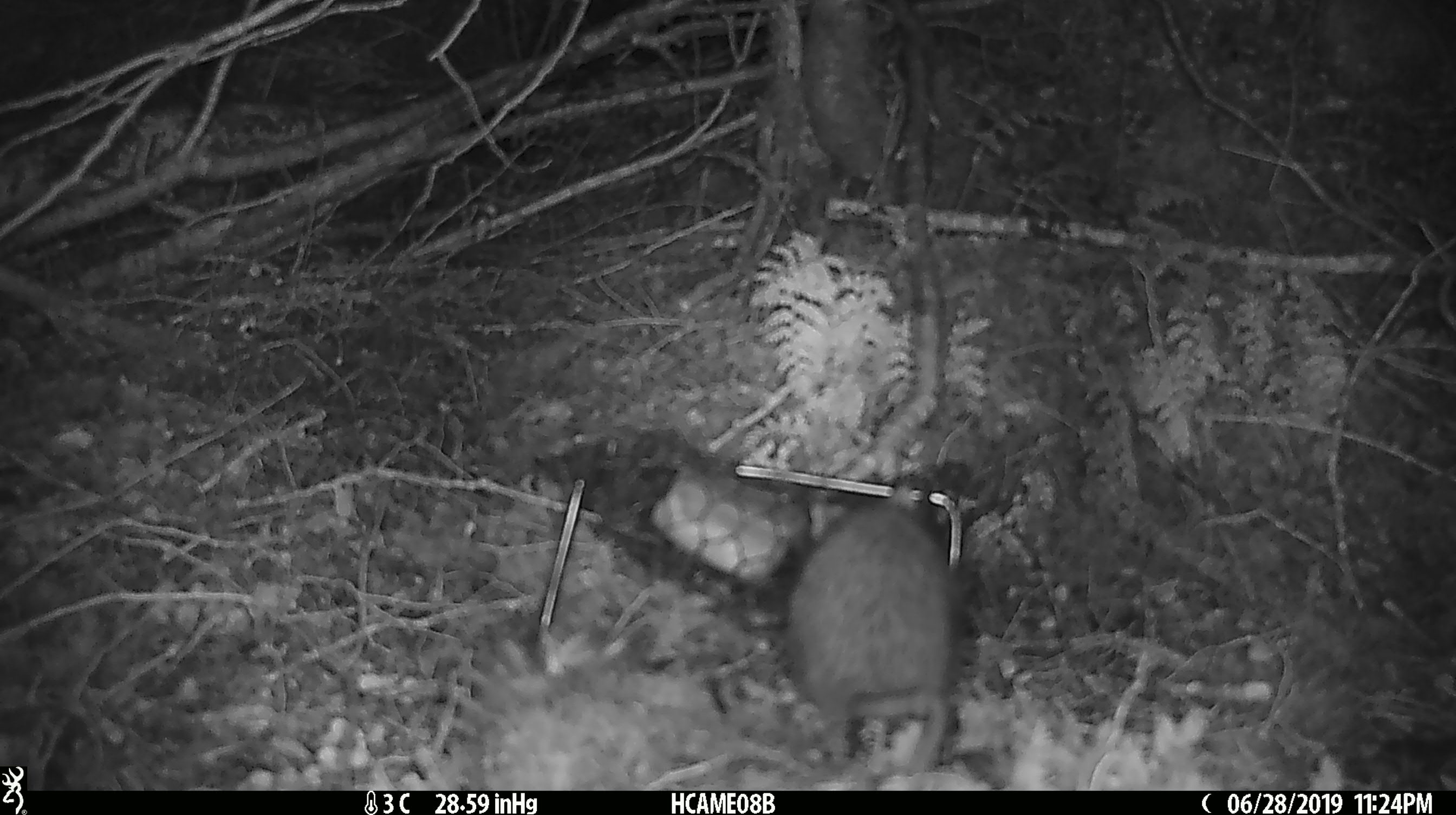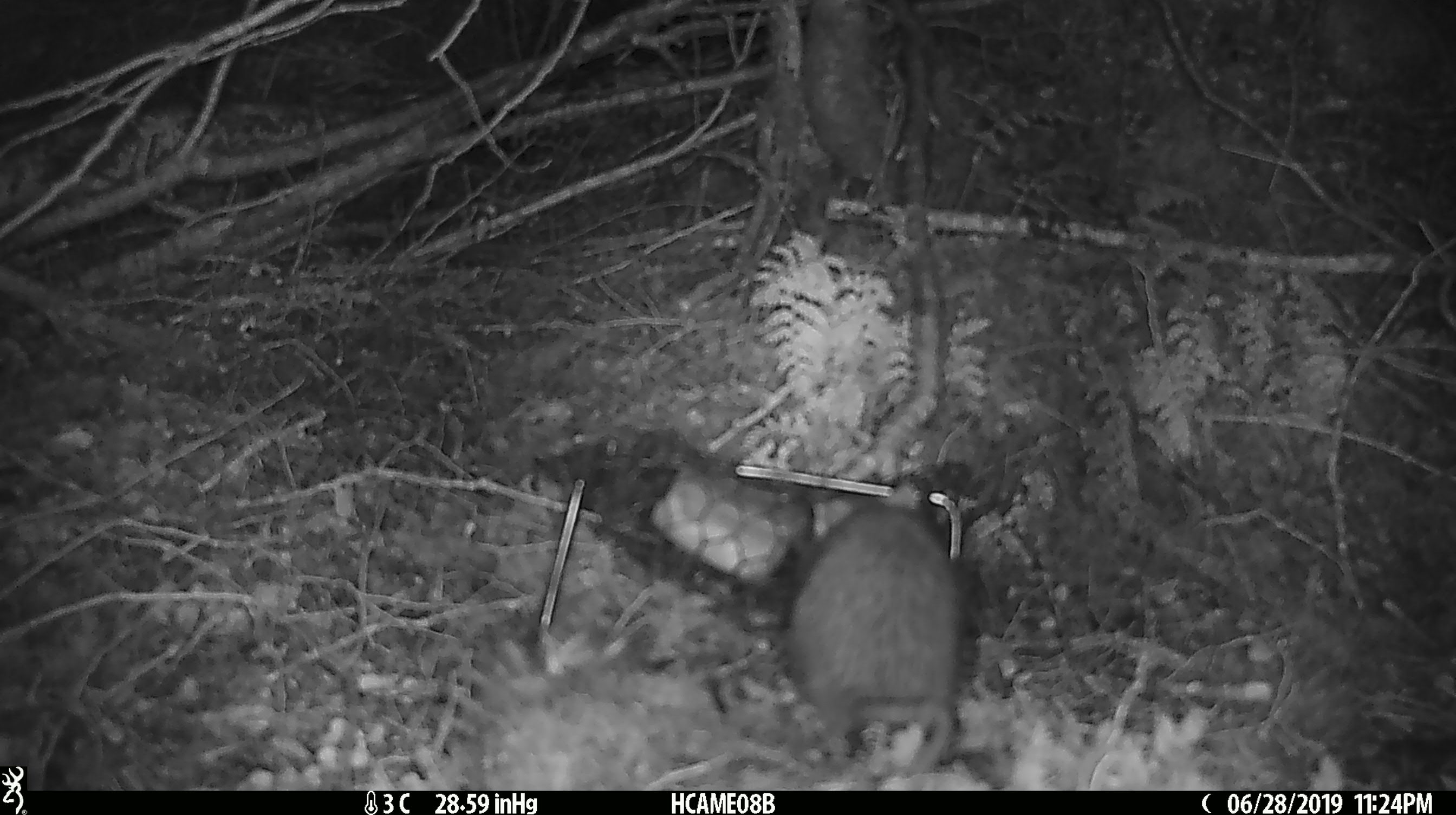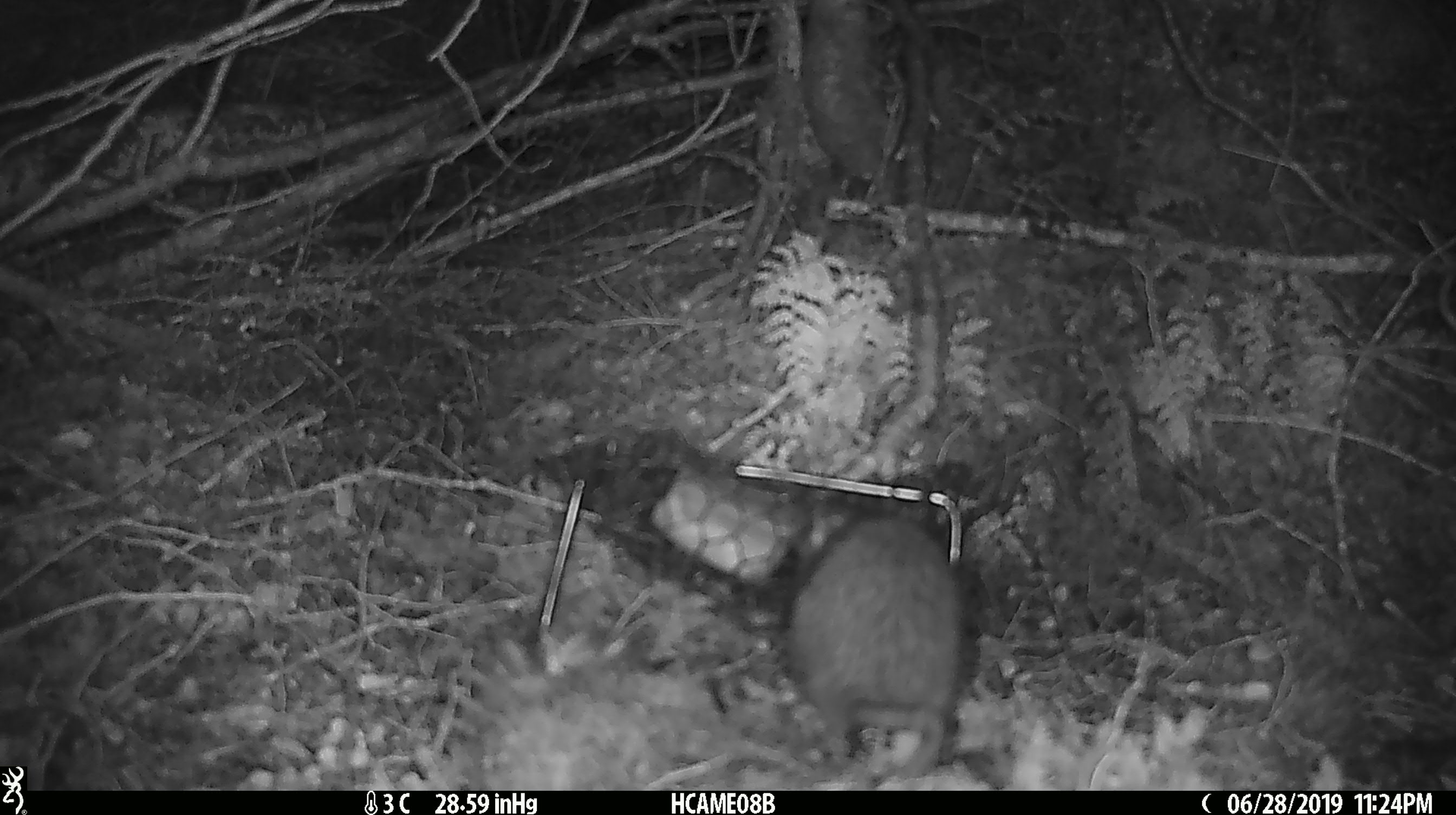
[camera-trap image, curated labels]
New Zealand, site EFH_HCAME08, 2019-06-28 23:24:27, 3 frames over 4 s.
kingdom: Animalia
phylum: Chordata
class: Mammalia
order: Rodentia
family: Muridae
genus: Rattus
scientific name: Rattus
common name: rat